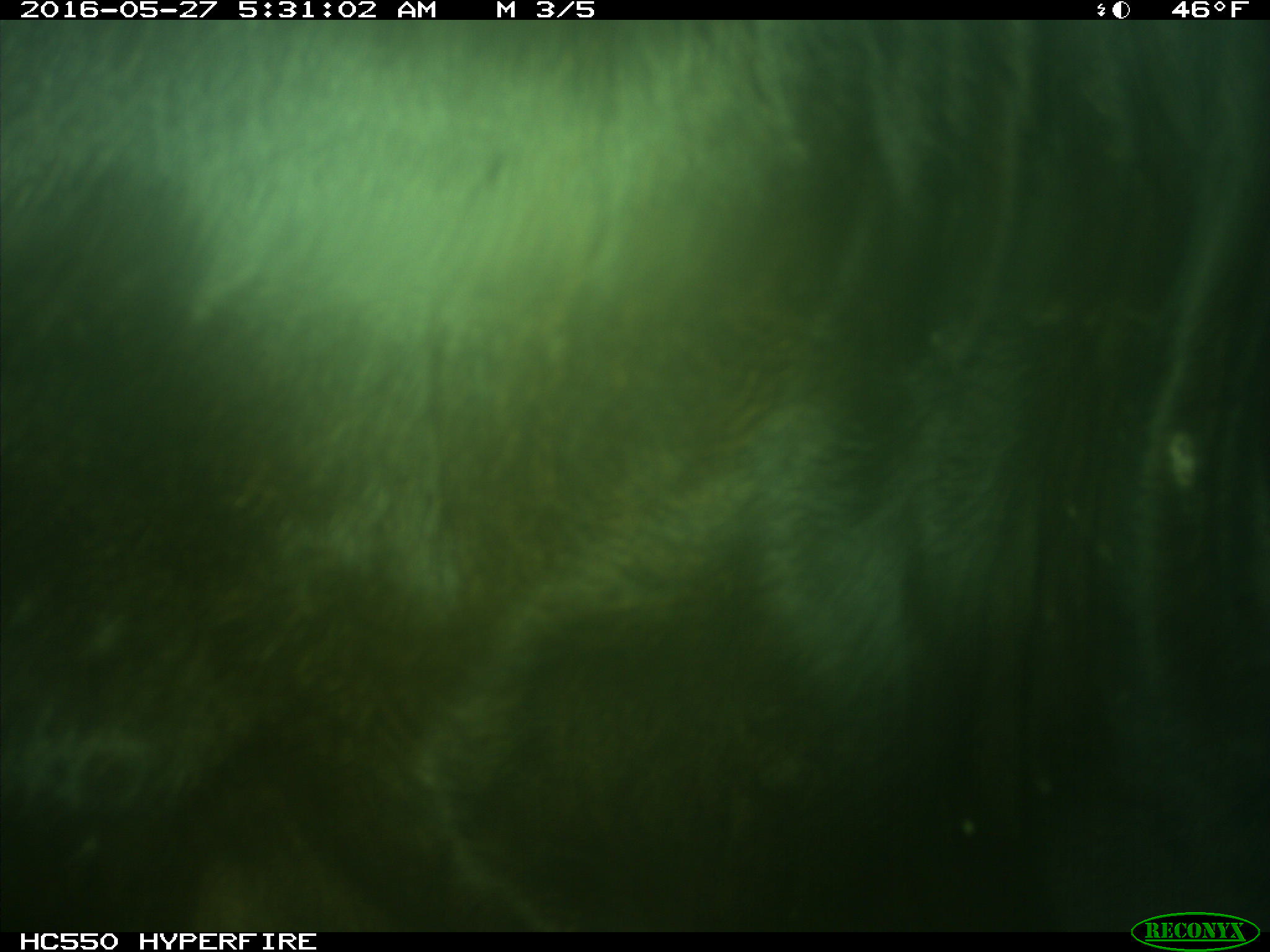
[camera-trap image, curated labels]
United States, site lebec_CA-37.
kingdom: Animalia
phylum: Chordata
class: Mammalia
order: Artiodactyla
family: Bovidae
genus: Bos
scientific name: Bos taurus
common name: domestic cow